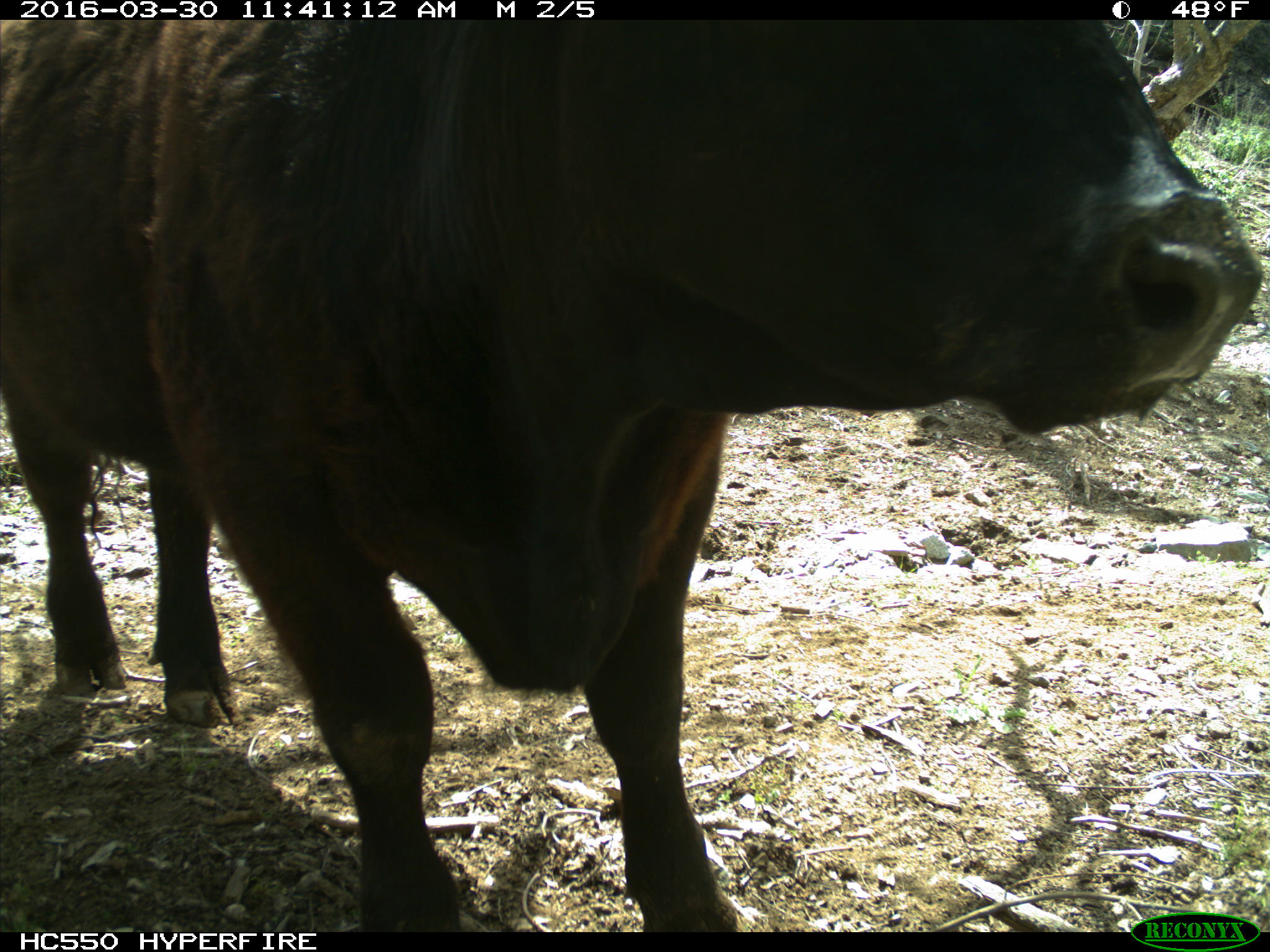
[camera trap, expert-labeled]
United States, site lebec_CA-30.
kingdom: Animalia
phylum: Chordata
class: Mammalia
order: Artiodactyla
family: Bovidae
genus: Bos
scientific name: Bos taurus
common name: domestic cow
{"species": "Bos taurus (domestic cow)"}